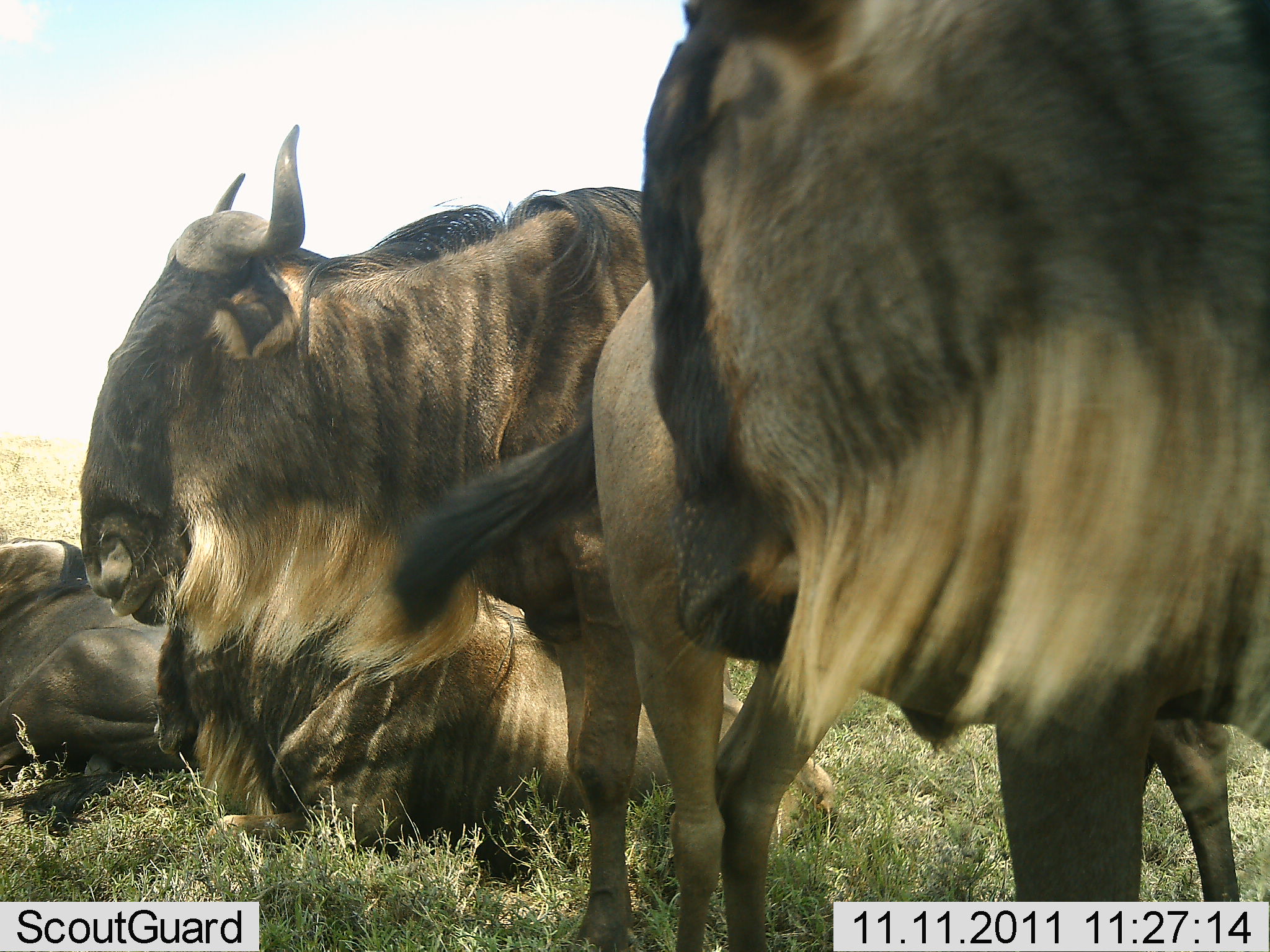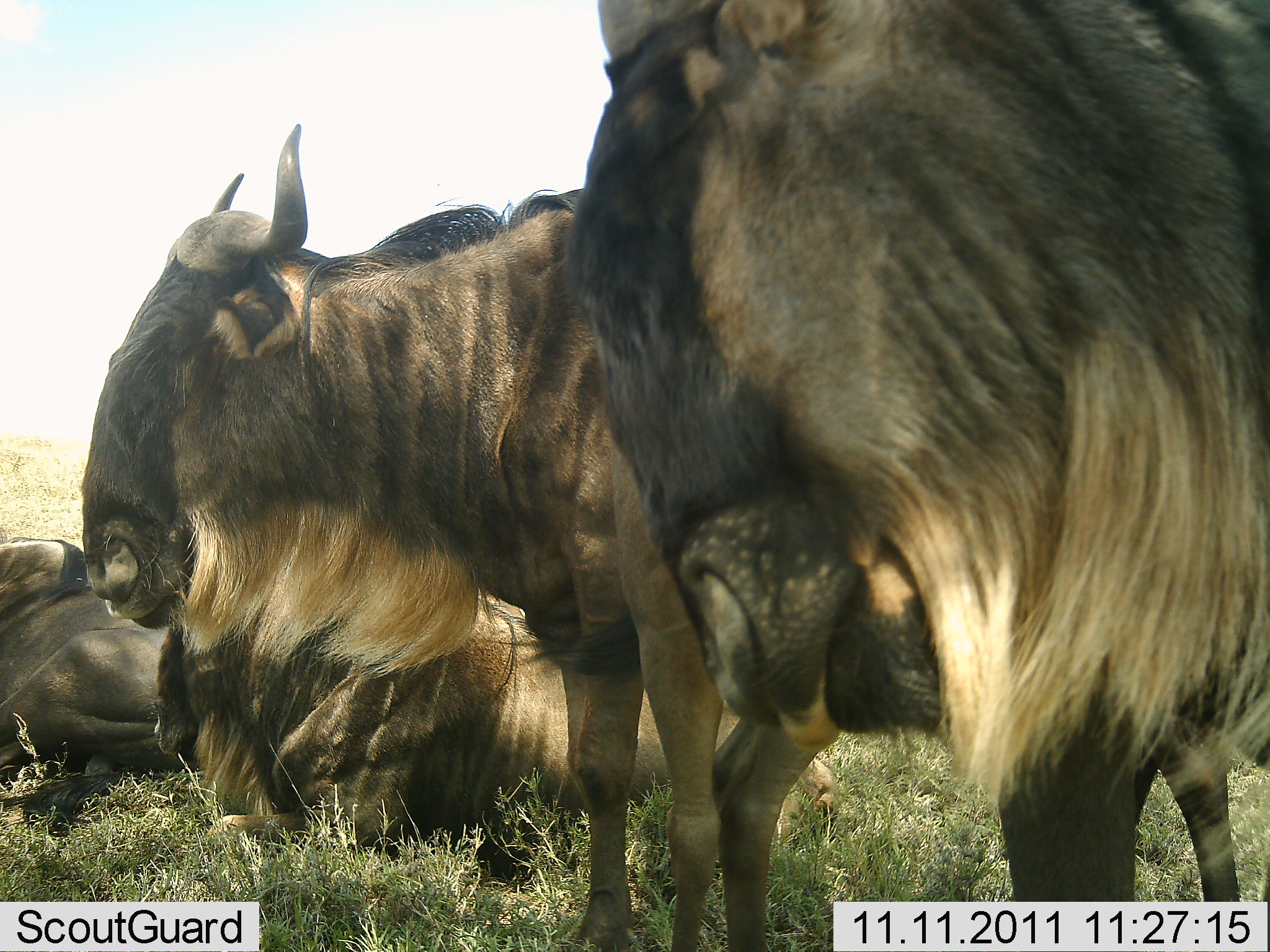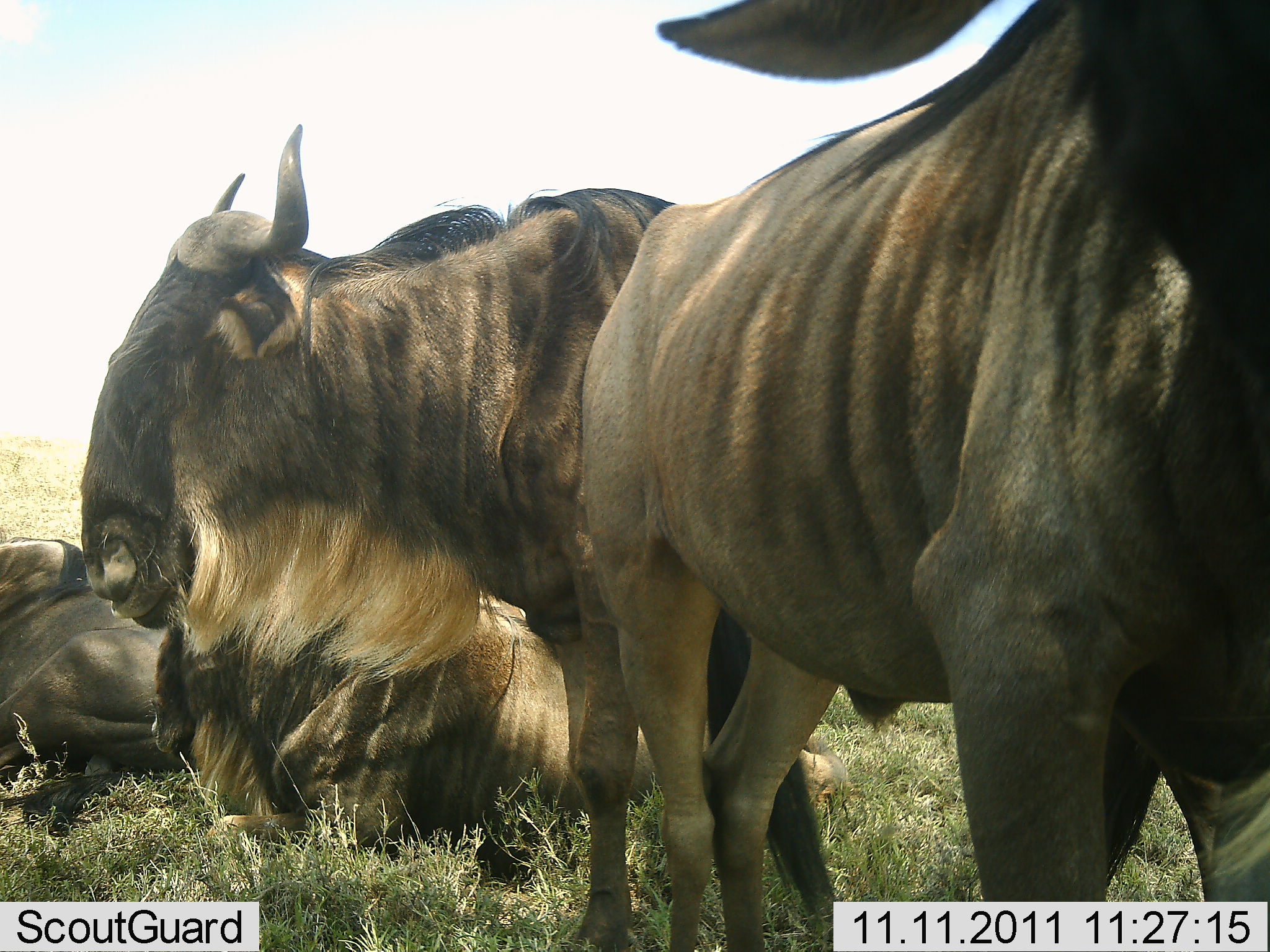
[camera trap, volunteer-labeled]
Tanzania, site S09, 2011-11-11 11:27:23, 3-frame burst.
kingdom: Animalia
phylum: Chordata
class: Mammalia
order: Artiodactyla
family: Bovidae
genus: Connochaetes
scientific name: Connochaetes taurinus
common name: blue wildebeest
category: wildebeest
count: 4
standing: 93%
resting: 86%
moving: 7%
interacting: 0%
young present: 0%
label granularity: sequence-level